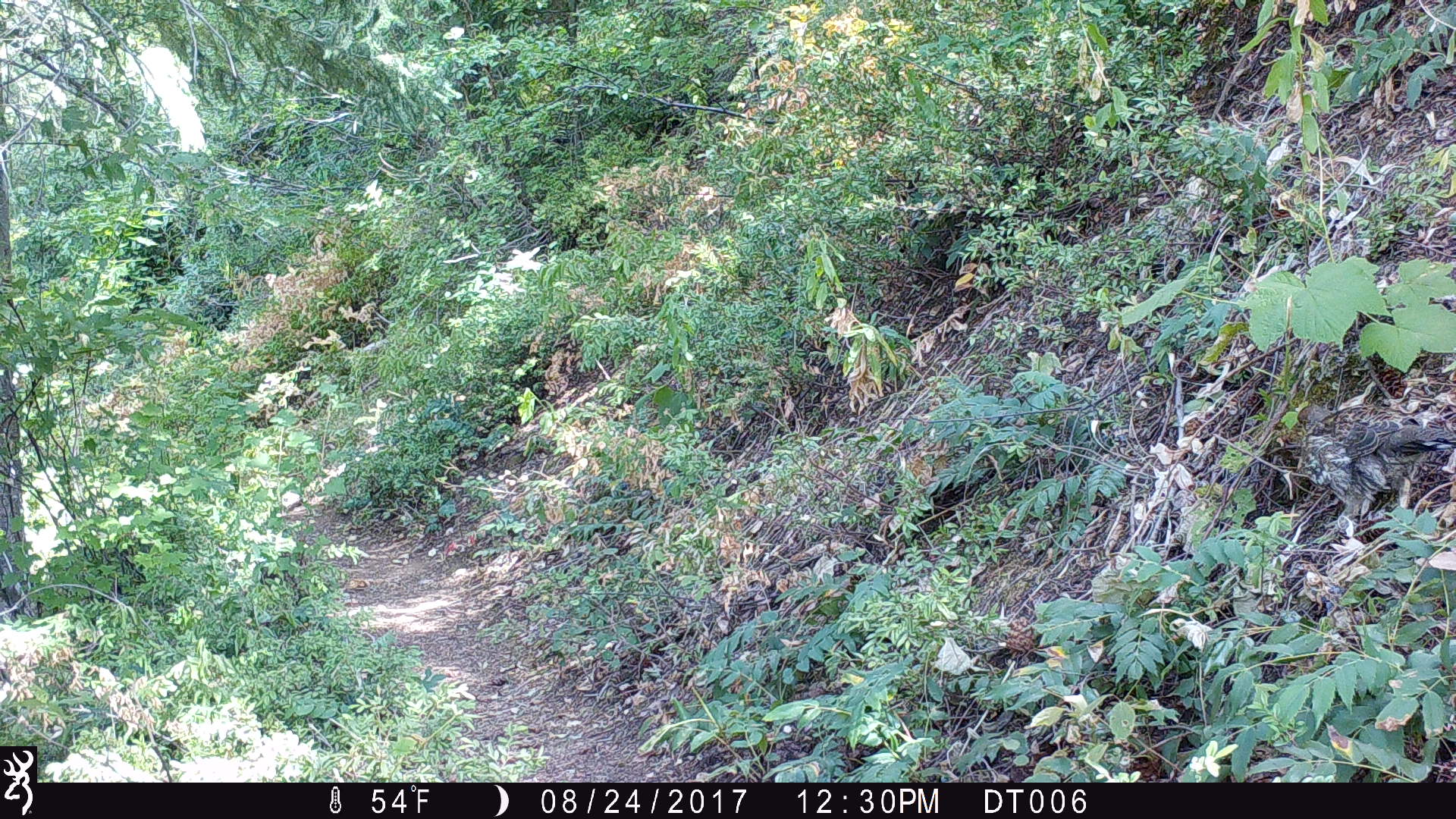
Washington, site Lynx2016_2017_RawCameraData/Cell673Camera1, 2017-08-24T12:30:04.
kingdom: Animalia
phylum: Chordata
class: Aves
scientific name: Aves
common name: birds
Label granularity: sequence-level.